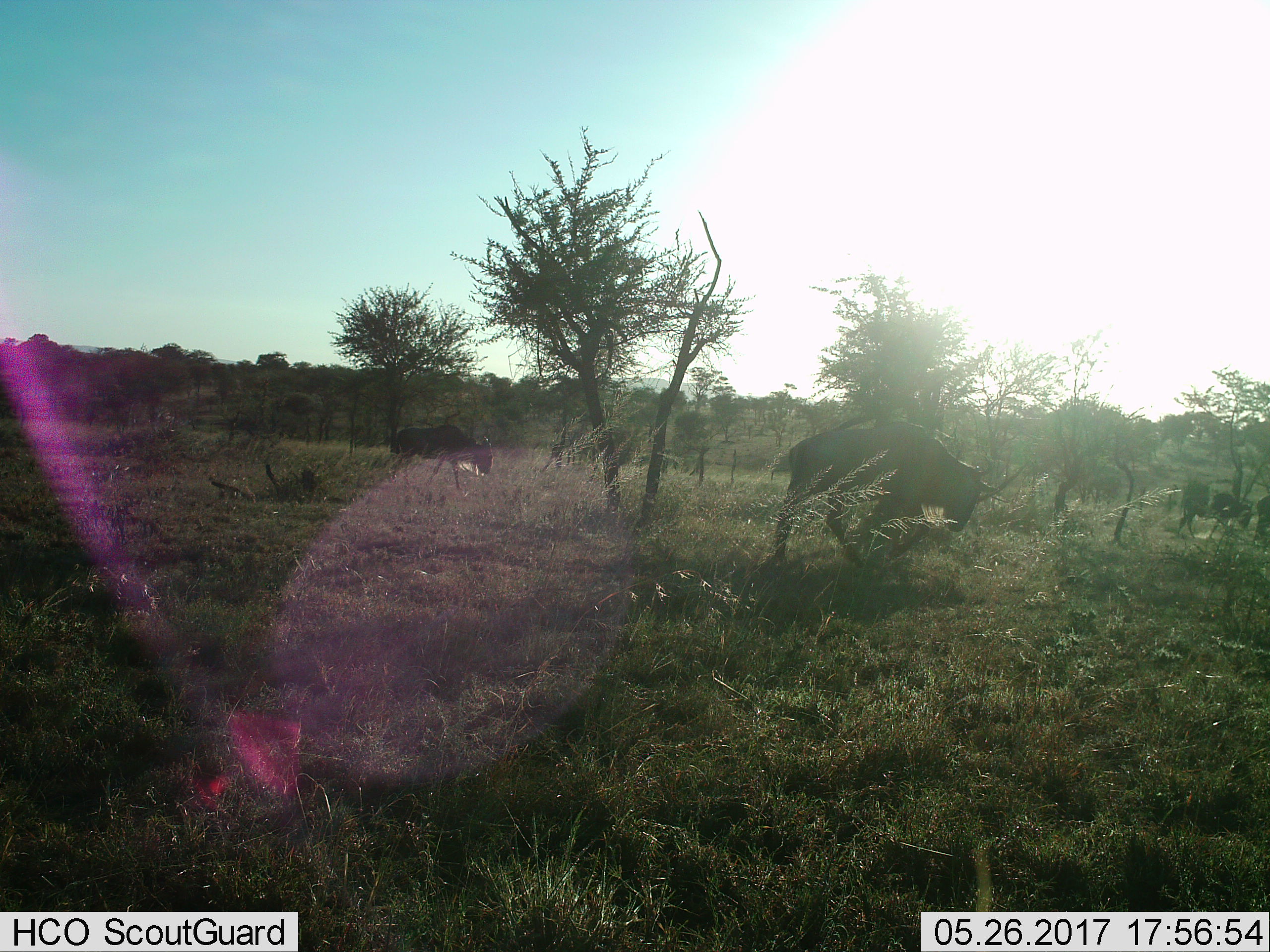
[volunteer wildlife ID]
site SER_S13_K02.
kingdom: Animalia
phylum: Chordata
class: Mammalia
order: Artiodactyla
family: Bovidae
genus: Connochaetes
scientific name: Connochaetes taurinus taurinus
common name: blue wildebeest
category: wildebeestblue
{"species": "wildebeestblue (blue wildebeest) (Connochaetes taurinus taurinus)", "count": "4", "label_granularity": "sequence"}